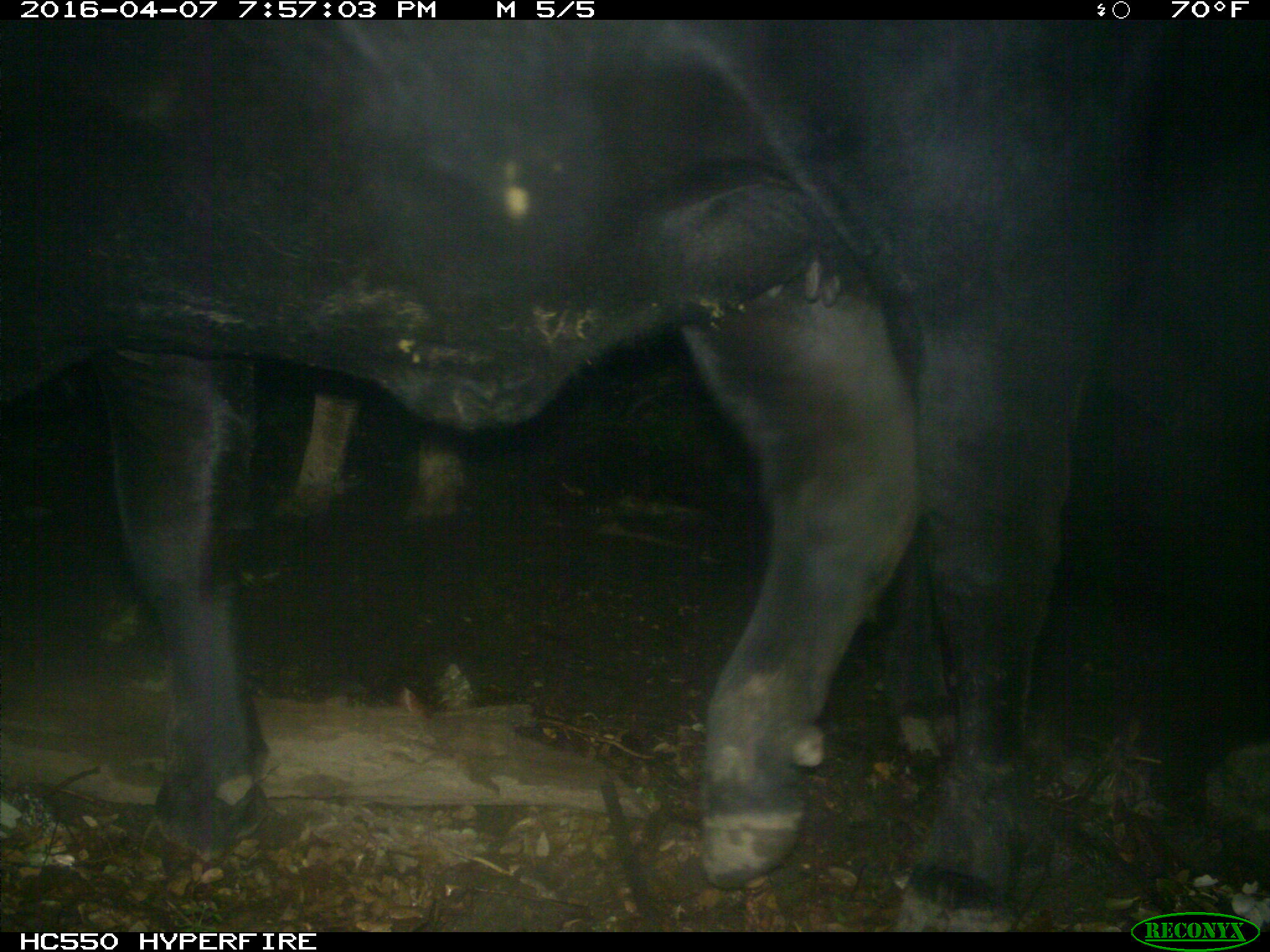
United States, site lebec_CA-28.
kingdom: Animalia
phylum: Chordata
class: Mammalia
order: Artiodactyla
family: Bovidae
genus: Bos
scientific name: Bos taurus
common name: domestic cow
Bos taurus (domestic cow).